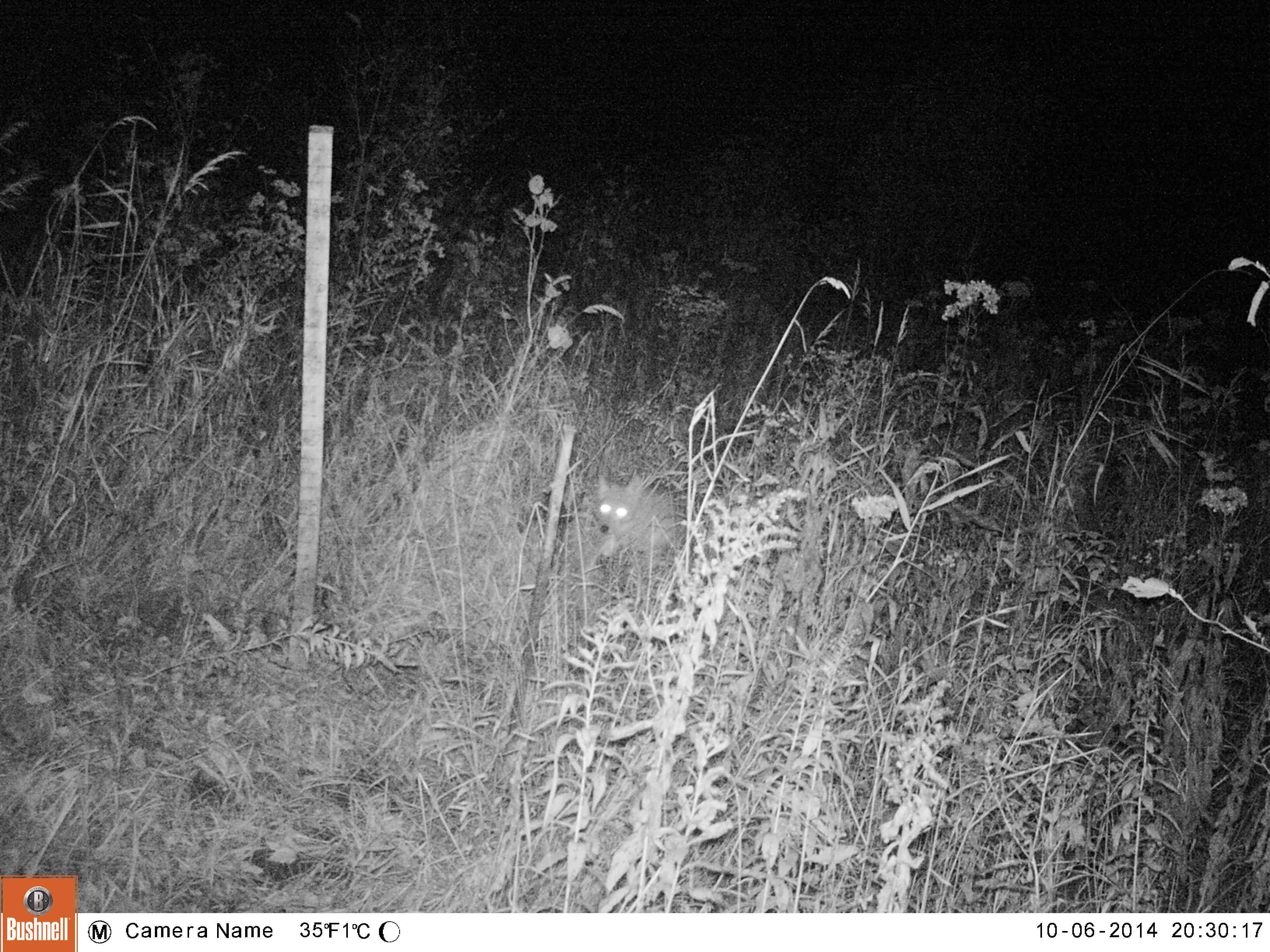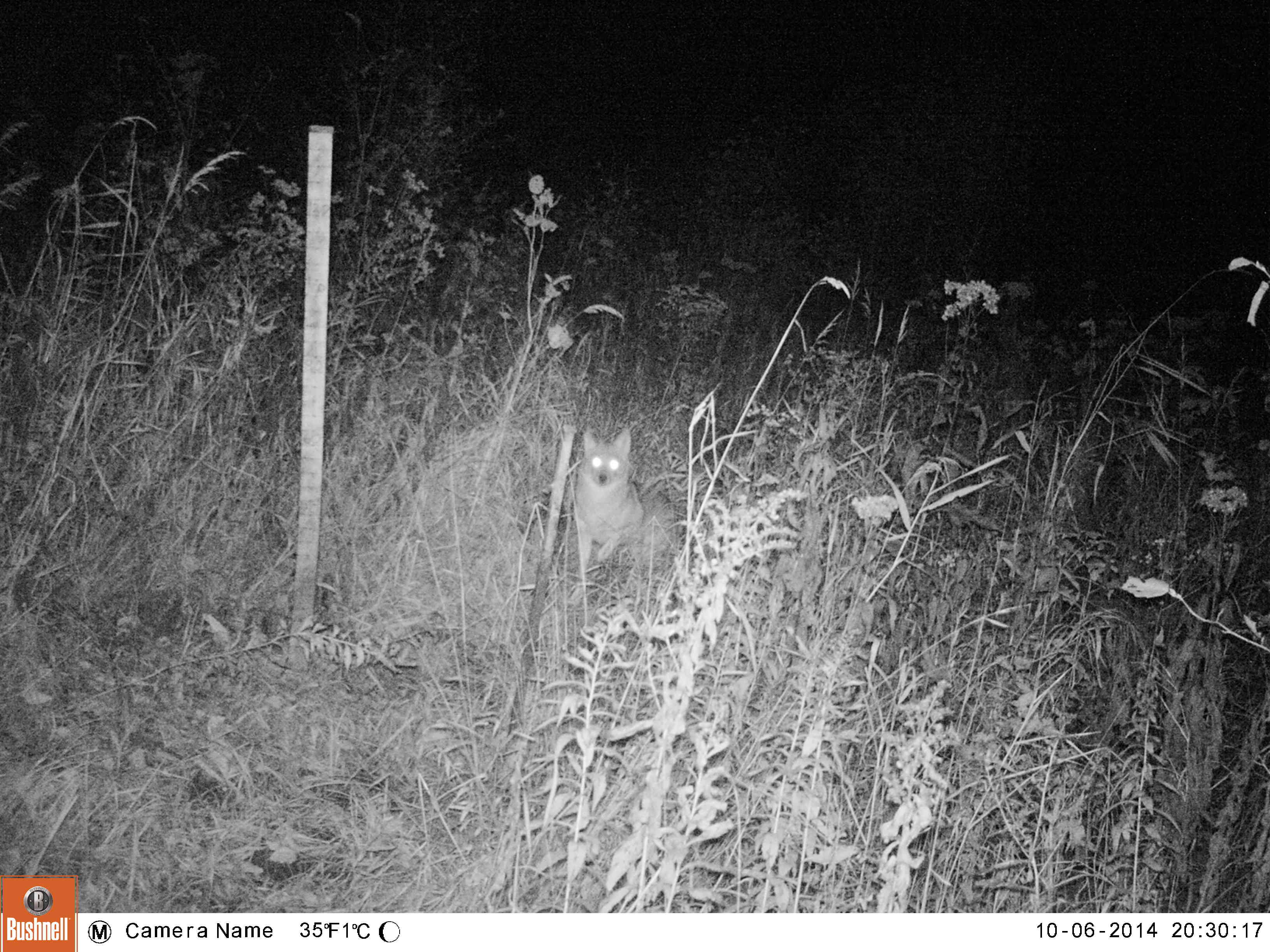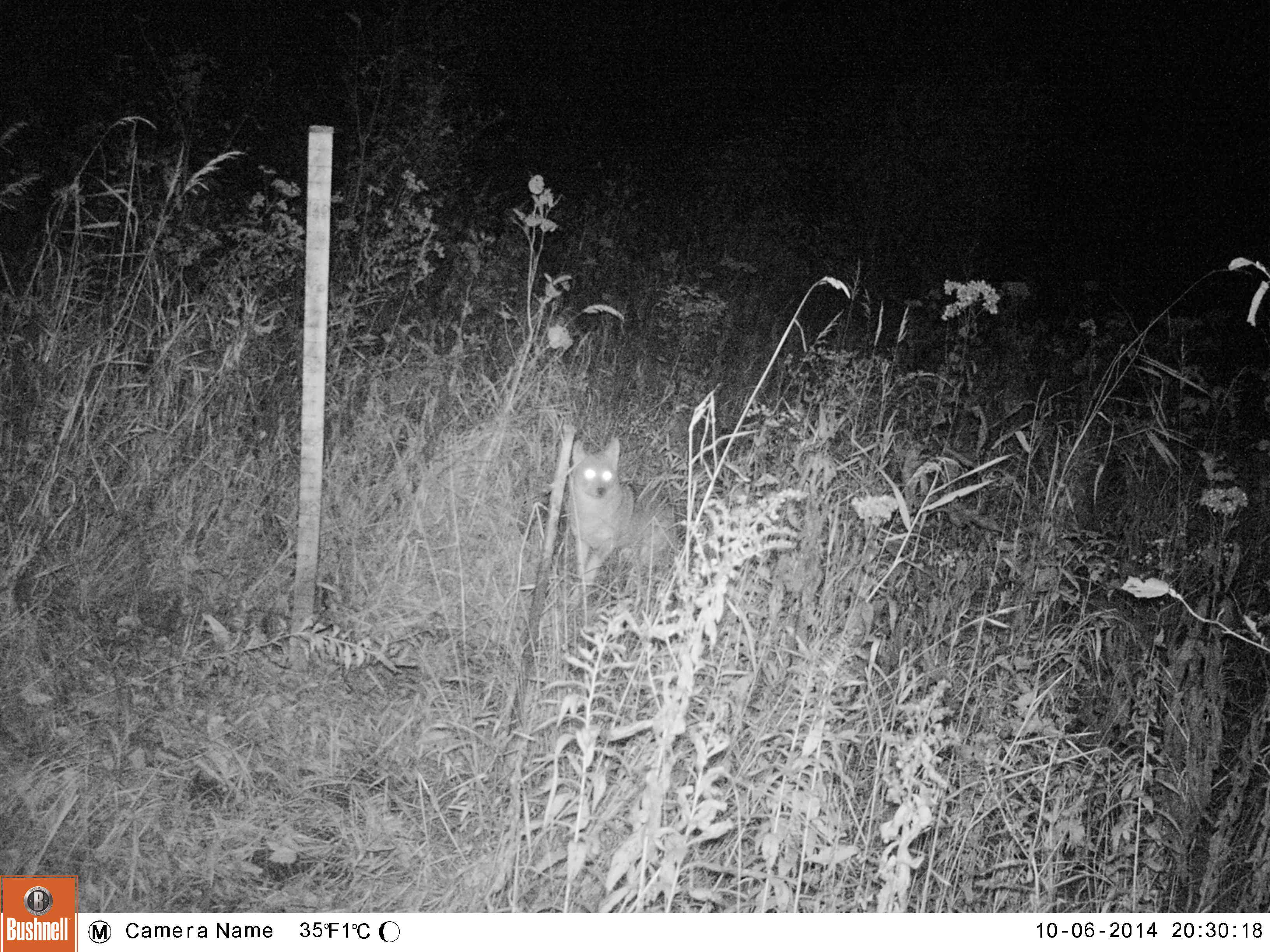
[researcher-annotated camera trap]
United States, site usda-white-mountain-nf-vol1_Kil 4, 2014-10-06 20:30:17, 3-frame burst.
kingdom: Animalia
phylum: Chordata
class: Mammalia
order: Carnivora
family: Canidae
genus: Canis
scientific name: Canis latrans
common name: coyote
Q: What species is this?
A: Coyote (Canis latrans).